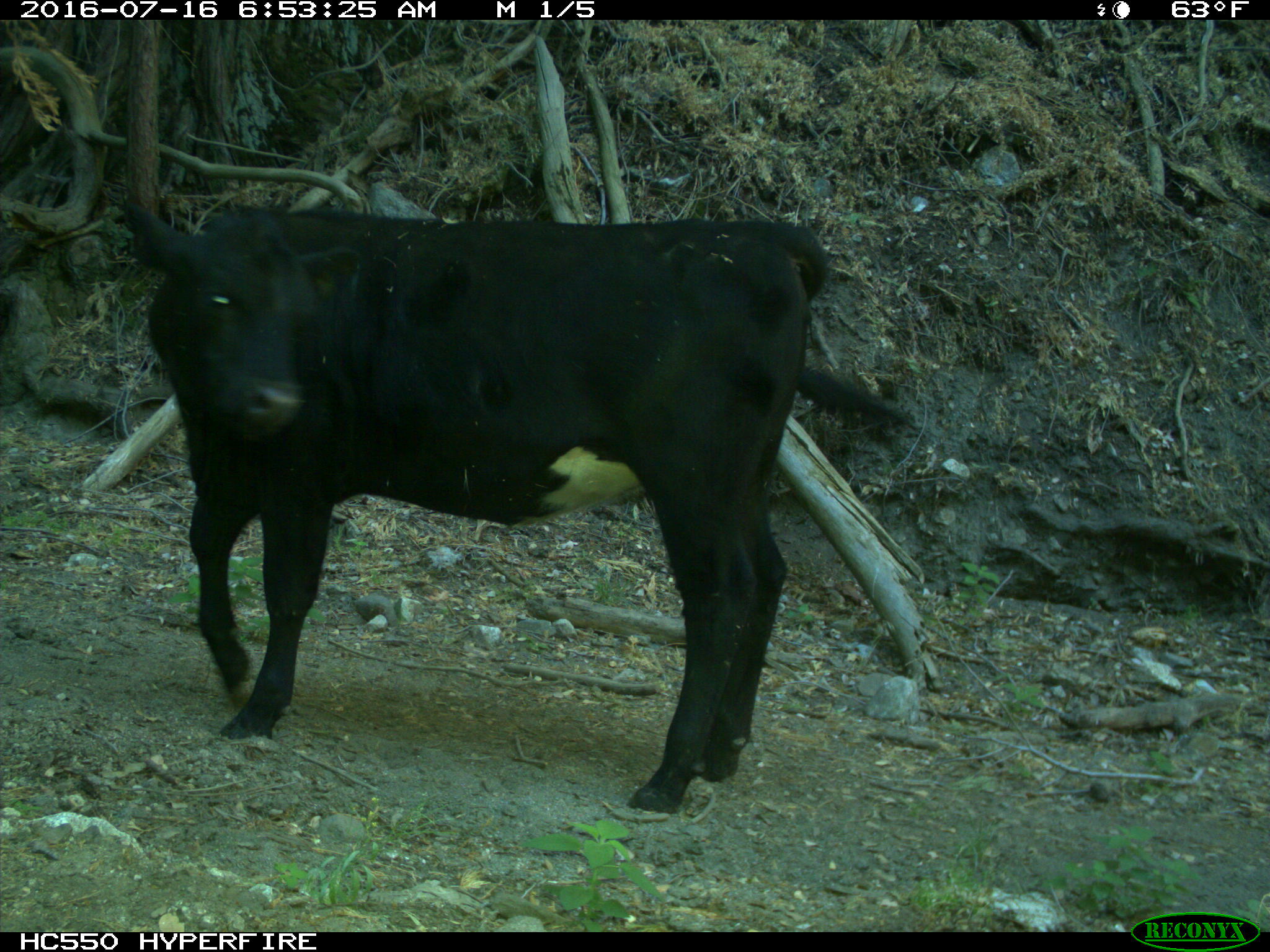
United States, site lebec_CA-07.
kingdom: Animalia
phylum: Chordata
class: Mammalia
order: Artiodactyla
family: Bovidae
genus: Bos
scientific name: Bos taurus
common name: domestic cow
Bos taurus (domestic cow).